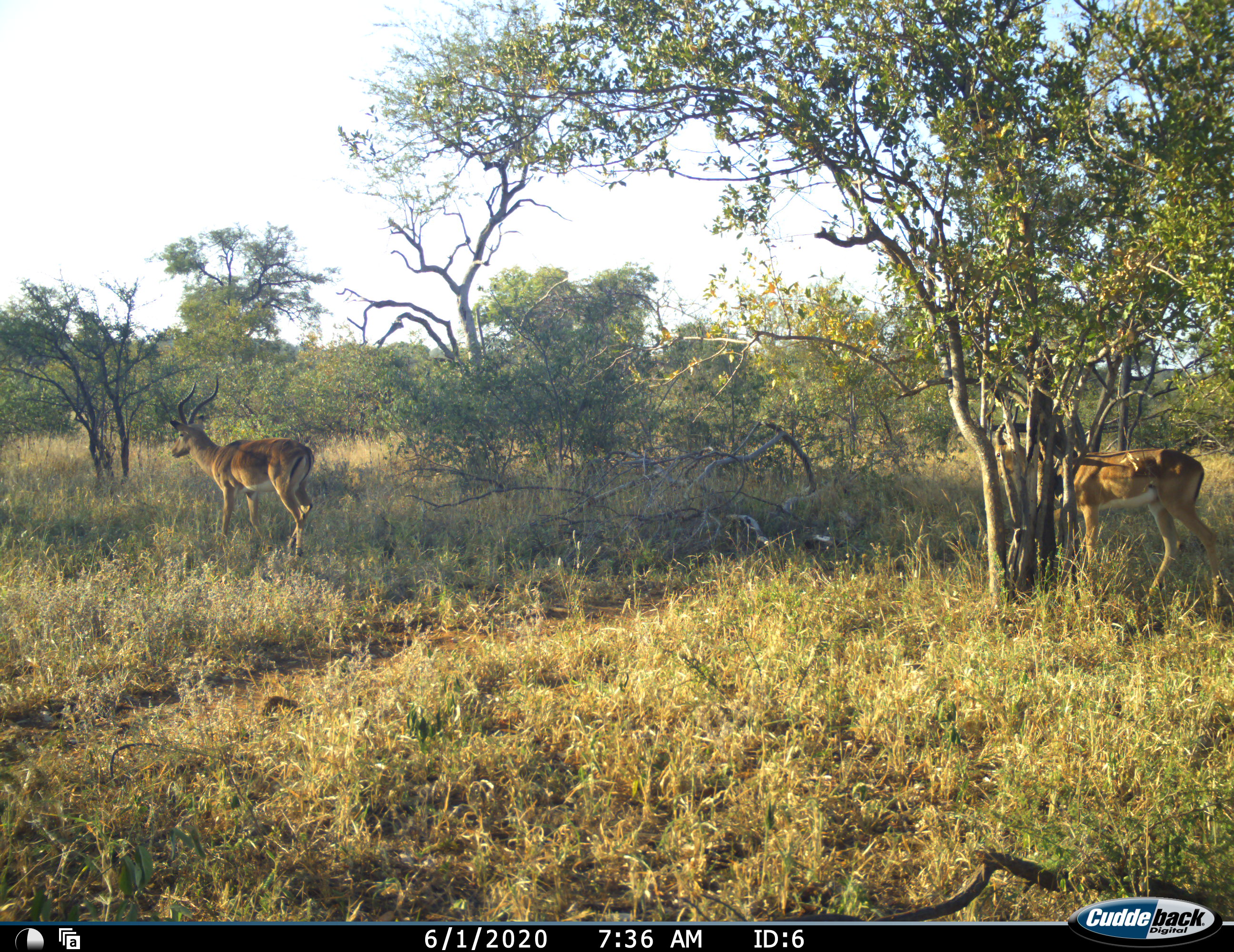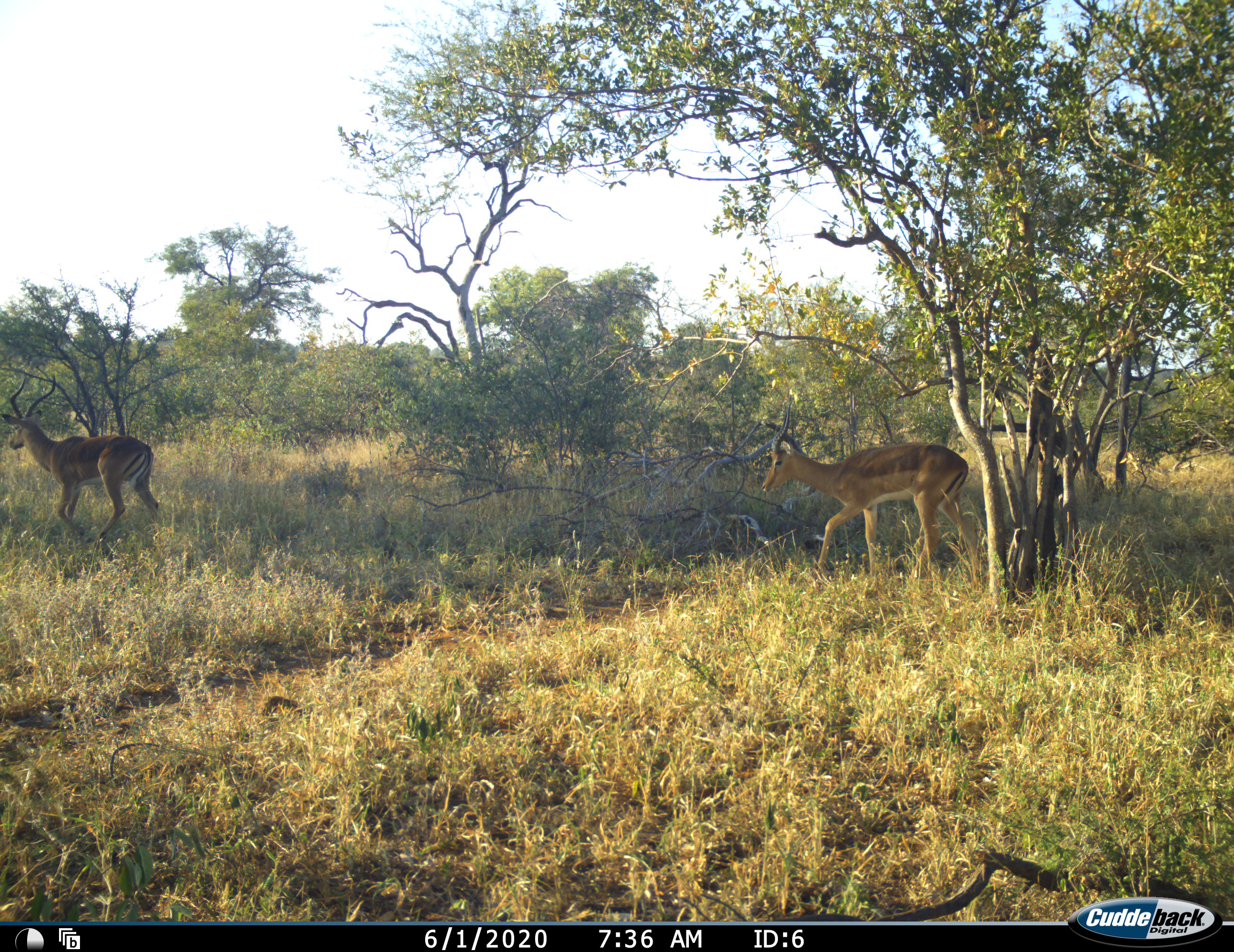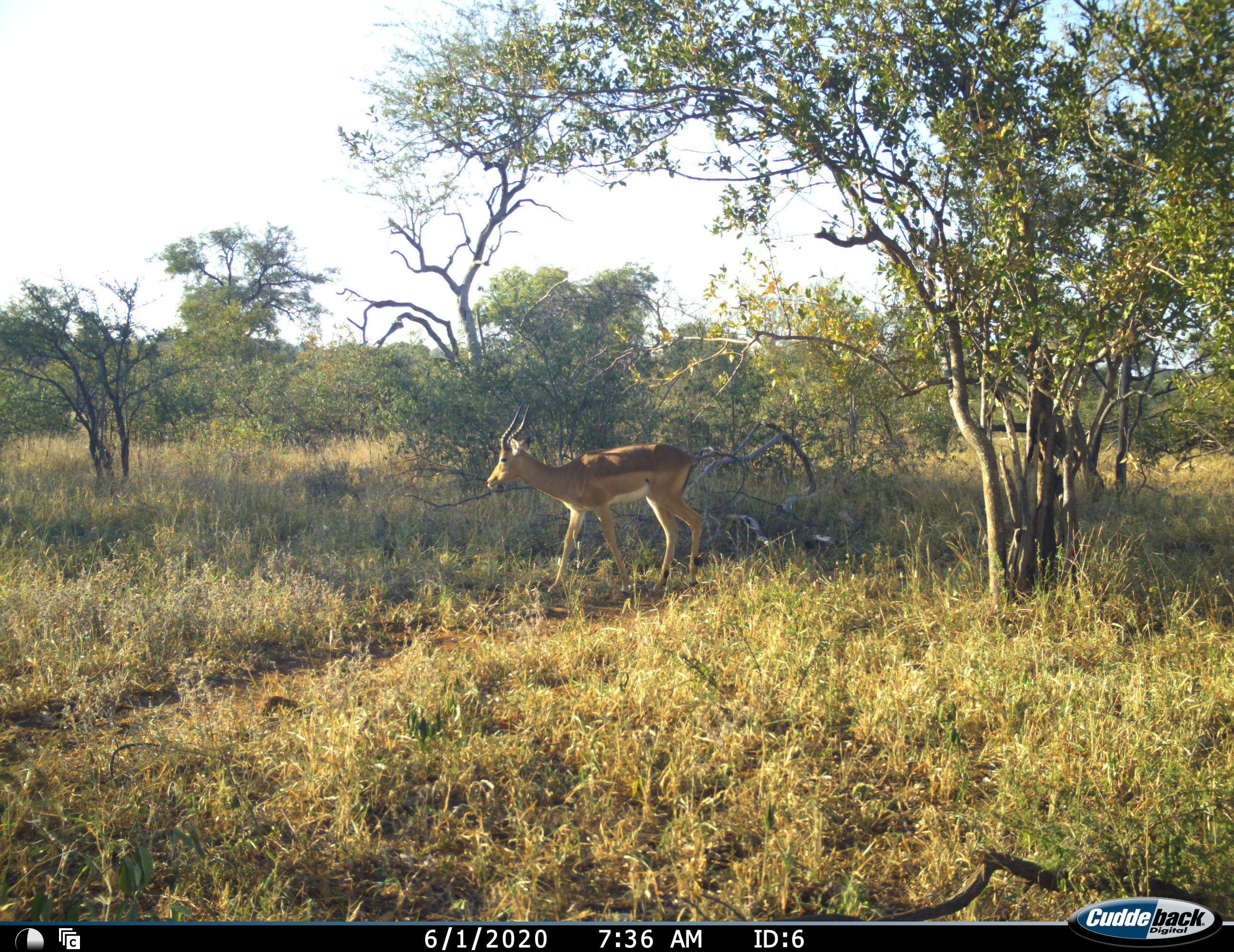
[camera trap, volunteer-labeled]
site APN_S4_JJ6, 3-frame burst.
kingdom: Animalia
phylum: Chordata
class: Mammalia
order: Artiodactyla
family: Bovidae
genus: Aepyceros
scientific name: Aepyceros melampus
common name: impala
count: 2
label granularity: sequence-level